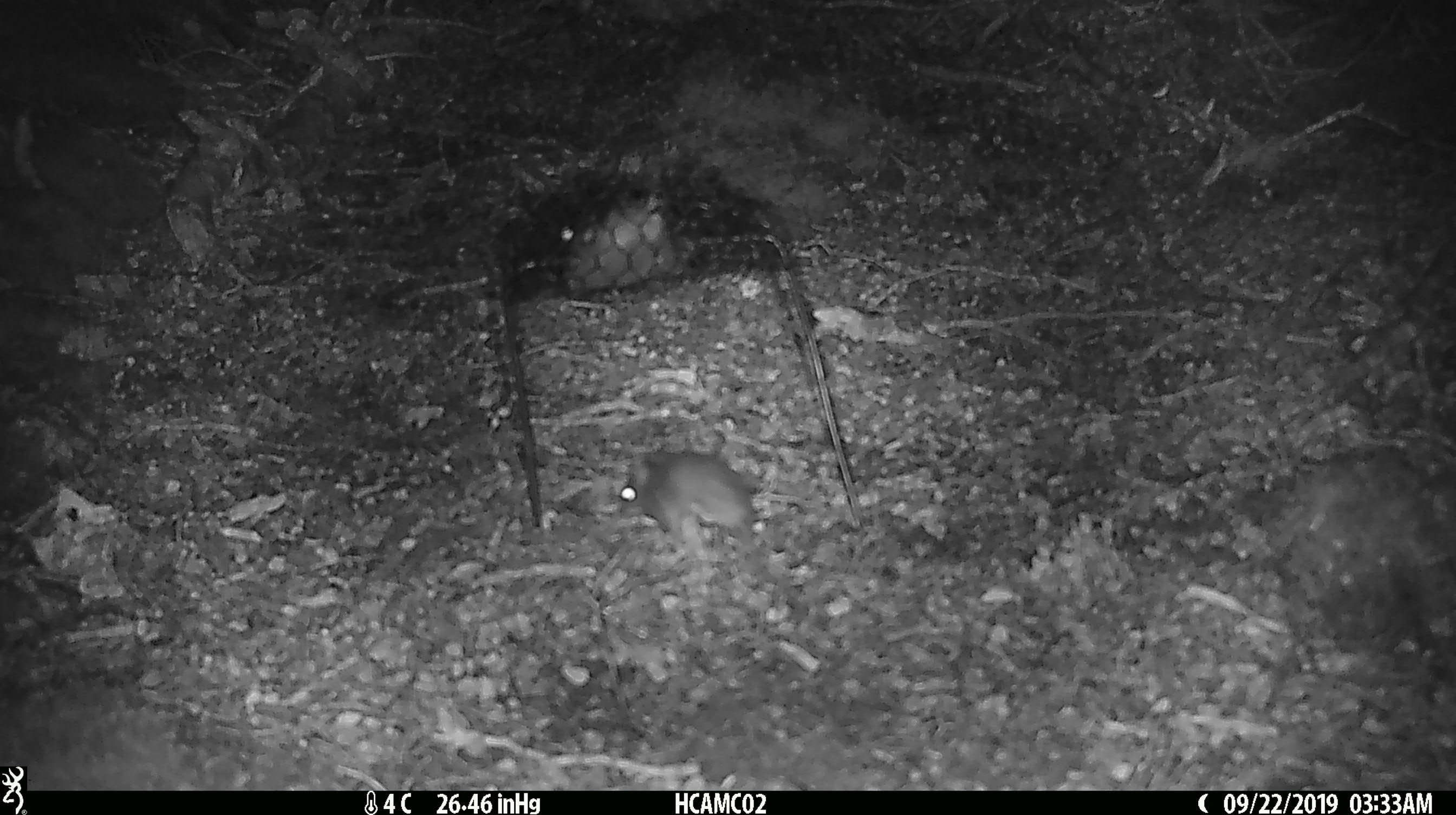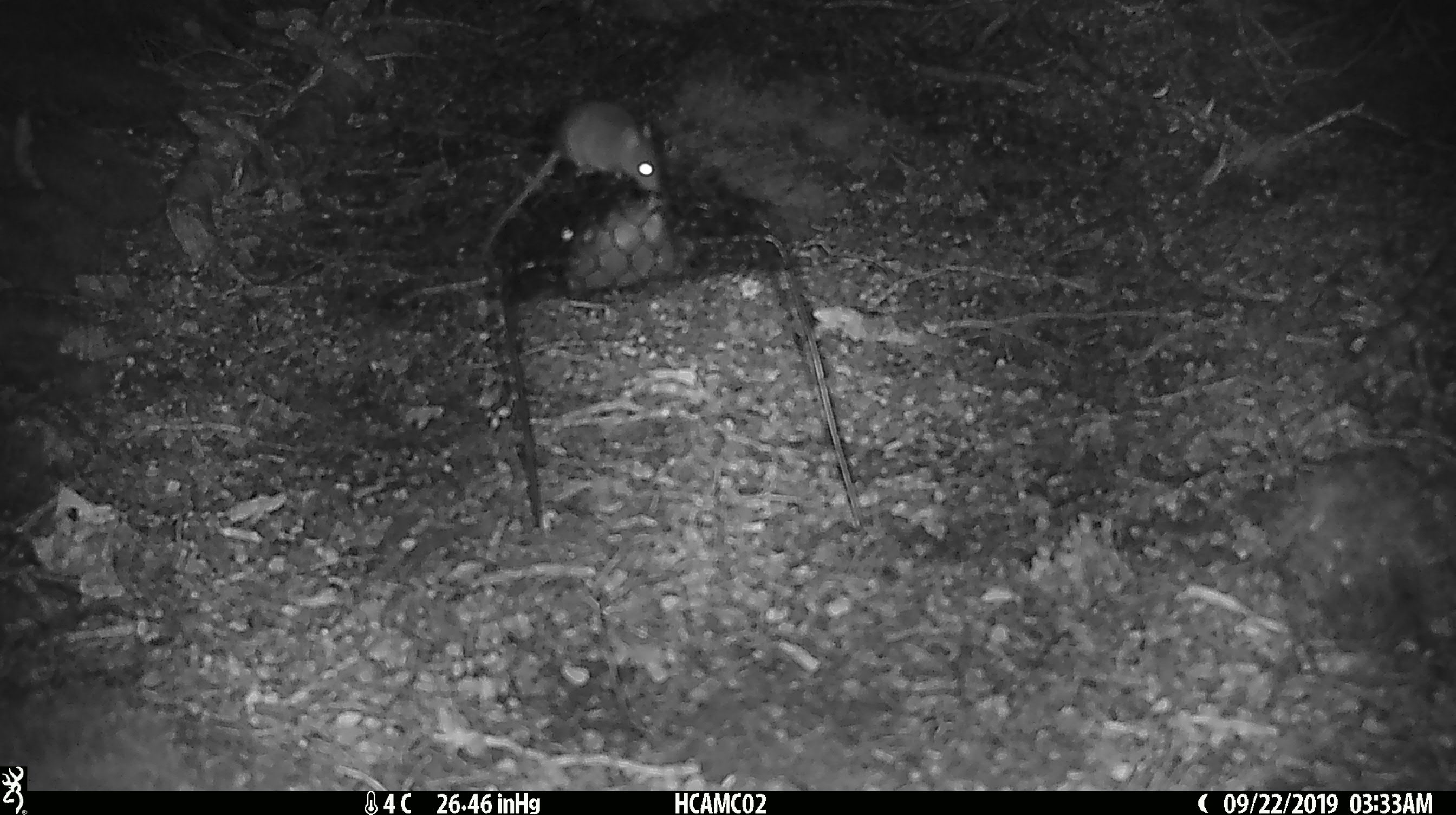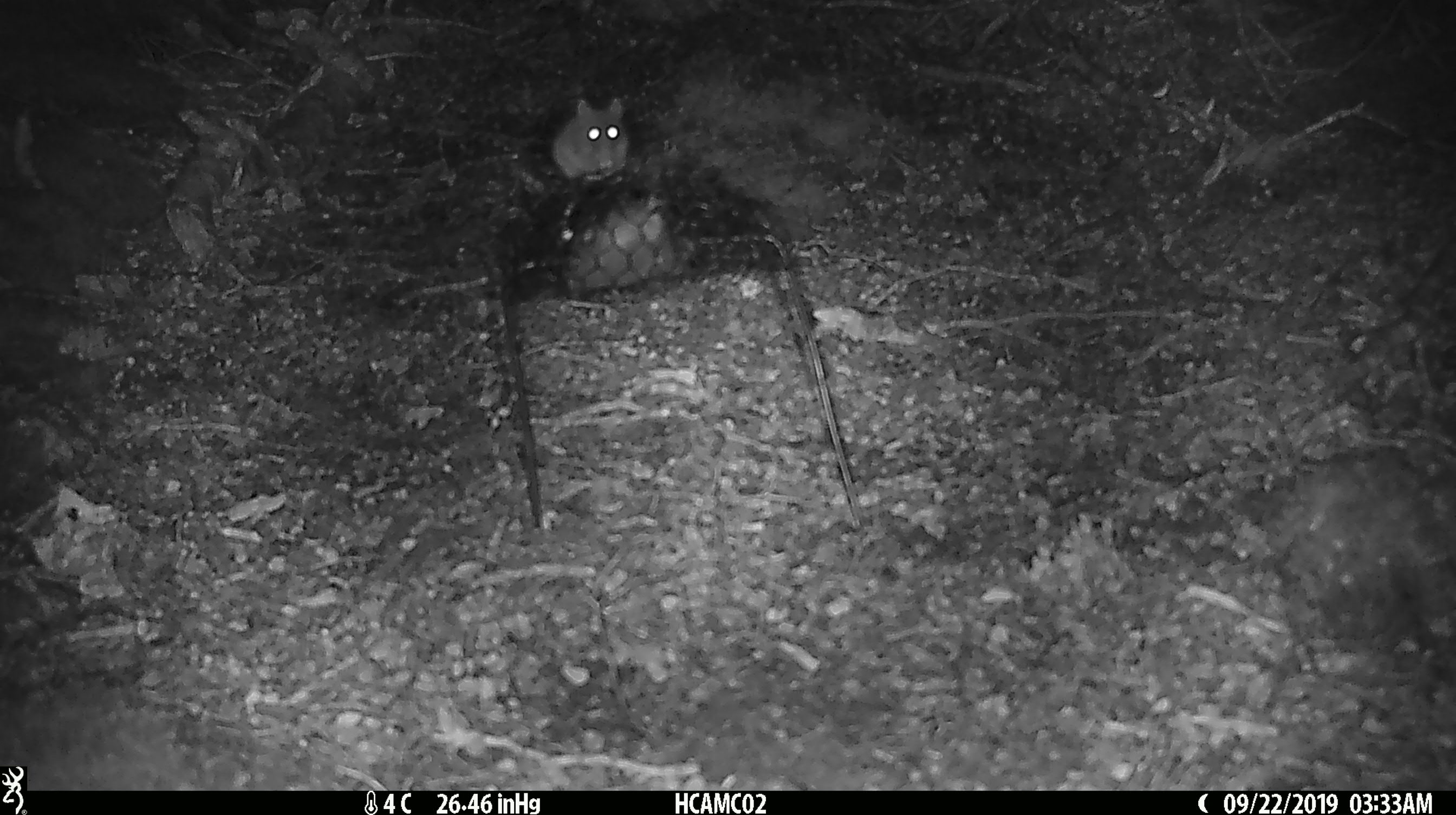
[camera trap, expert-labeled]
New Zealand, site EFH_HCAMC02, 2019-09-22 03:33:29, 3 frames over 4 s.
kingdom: Animalia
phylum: Chordata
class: Mammalia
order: Rodentia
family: Muridae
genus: Mus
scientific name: Mus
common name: mouse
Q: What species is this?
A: Mouse (Mus).